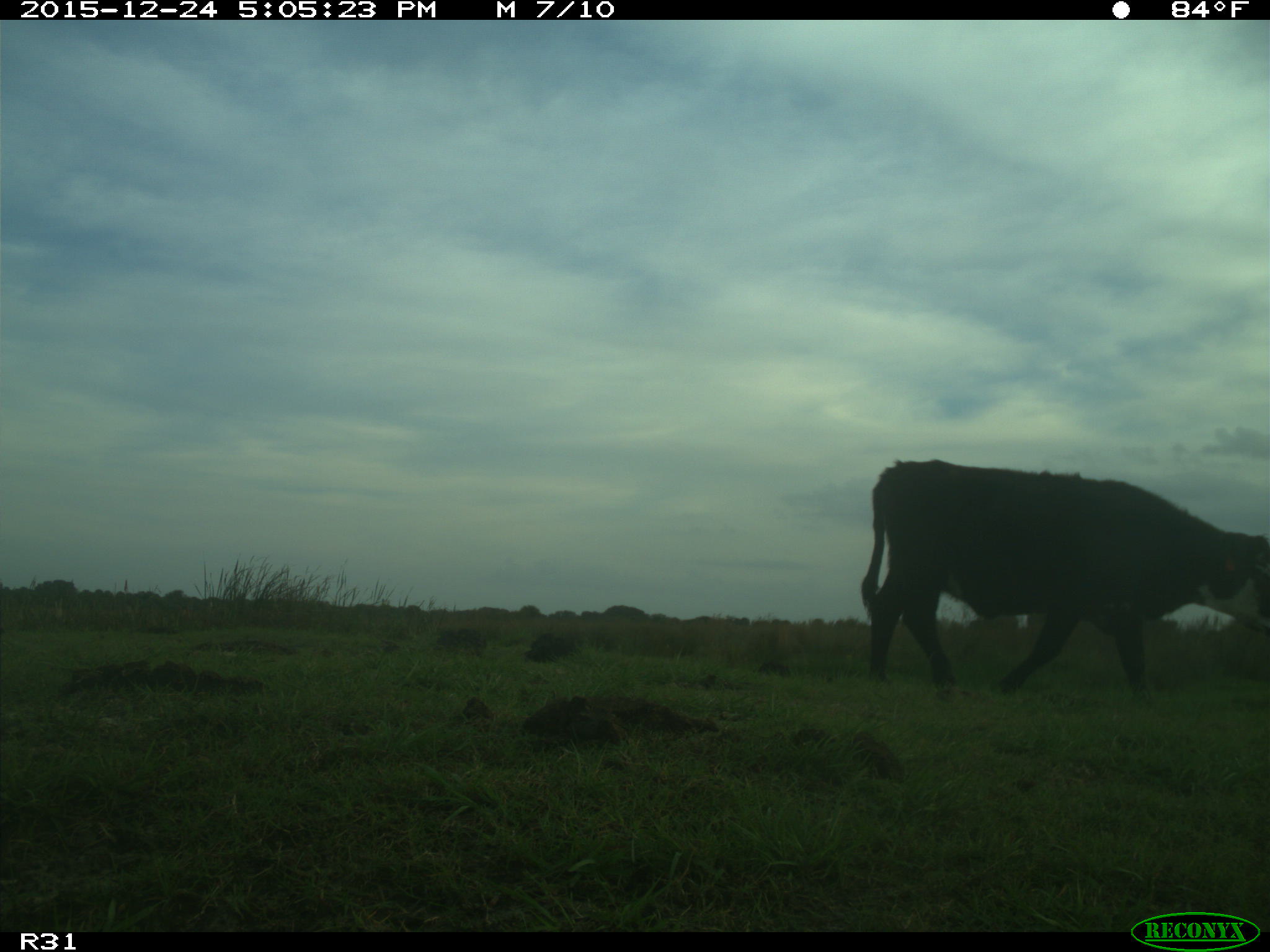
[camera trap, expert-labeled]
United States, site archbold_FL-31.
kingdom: Animalia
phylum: Chordata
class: Mammalia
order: Artiodactyla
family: Bovidae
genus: Bos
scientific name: Bos taurus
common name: domestic cow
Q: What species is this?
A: Bos taurus (domestic cow).